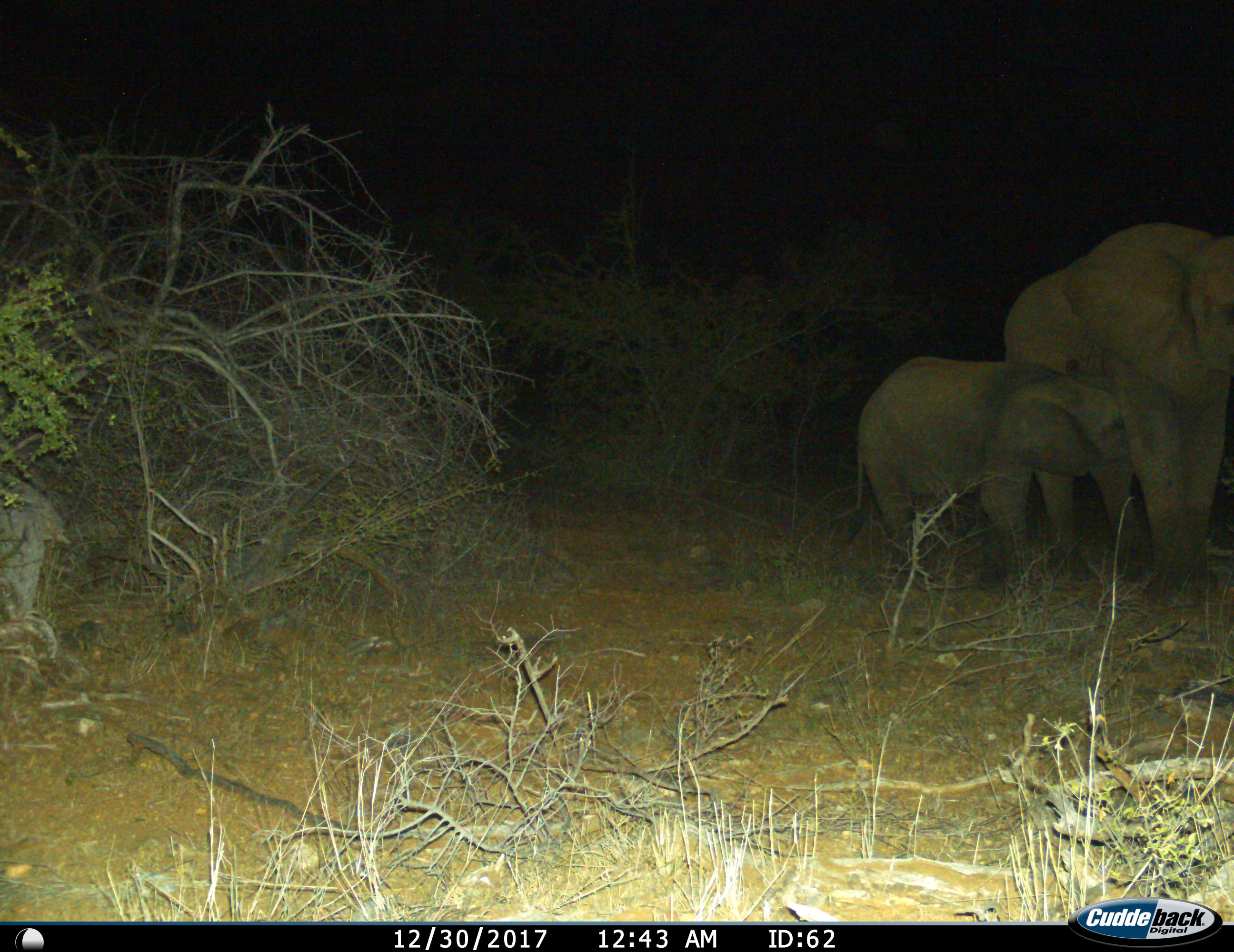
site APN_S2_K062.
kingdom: Animalia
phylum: Chordata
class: Mammalia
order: Proboscidea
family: Elephantidae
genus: Loxodonta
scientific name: Loxodonta africana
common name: african bush elephant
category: elephant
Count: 2.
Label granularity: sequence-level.